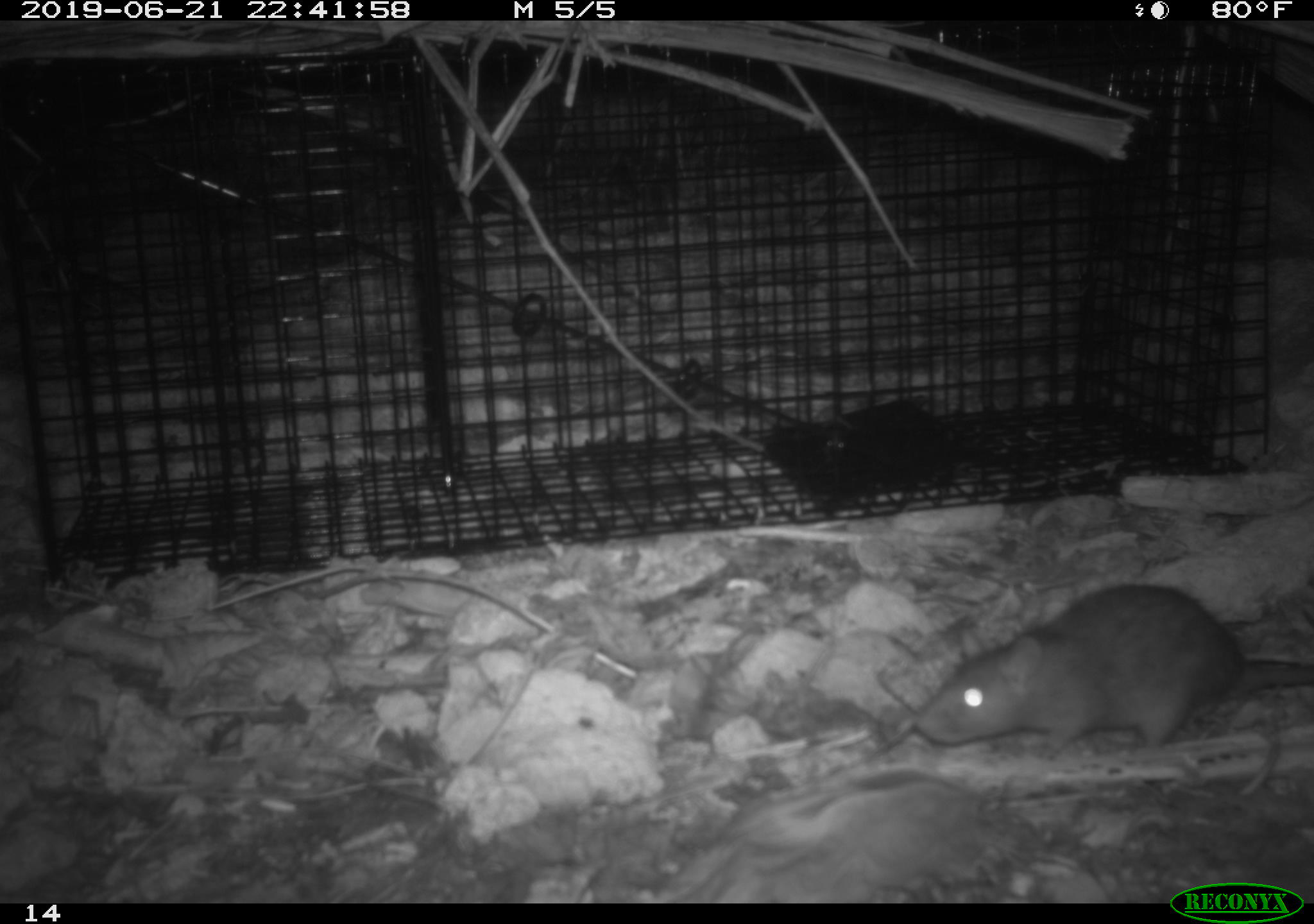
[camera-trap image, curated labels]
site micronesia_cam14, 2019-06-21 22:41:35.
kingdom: Animalia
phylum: Chordata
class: Mammalia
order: Rodentia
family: Muridae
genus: Rattus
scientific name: Rattus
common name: rat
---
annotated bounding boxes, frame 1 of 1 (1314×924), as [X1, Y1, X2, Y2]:
rat: [908, 578, 1314, 774]